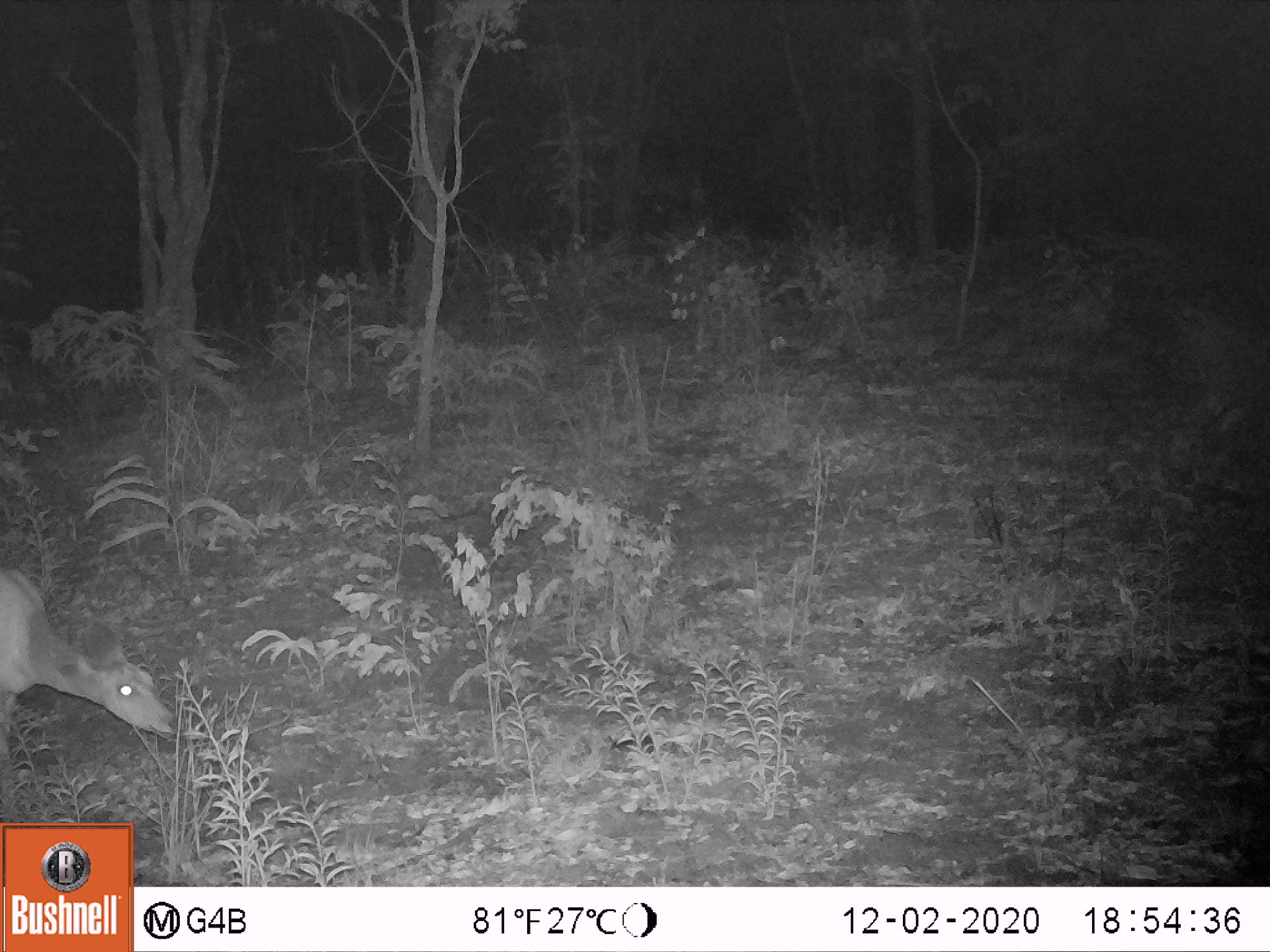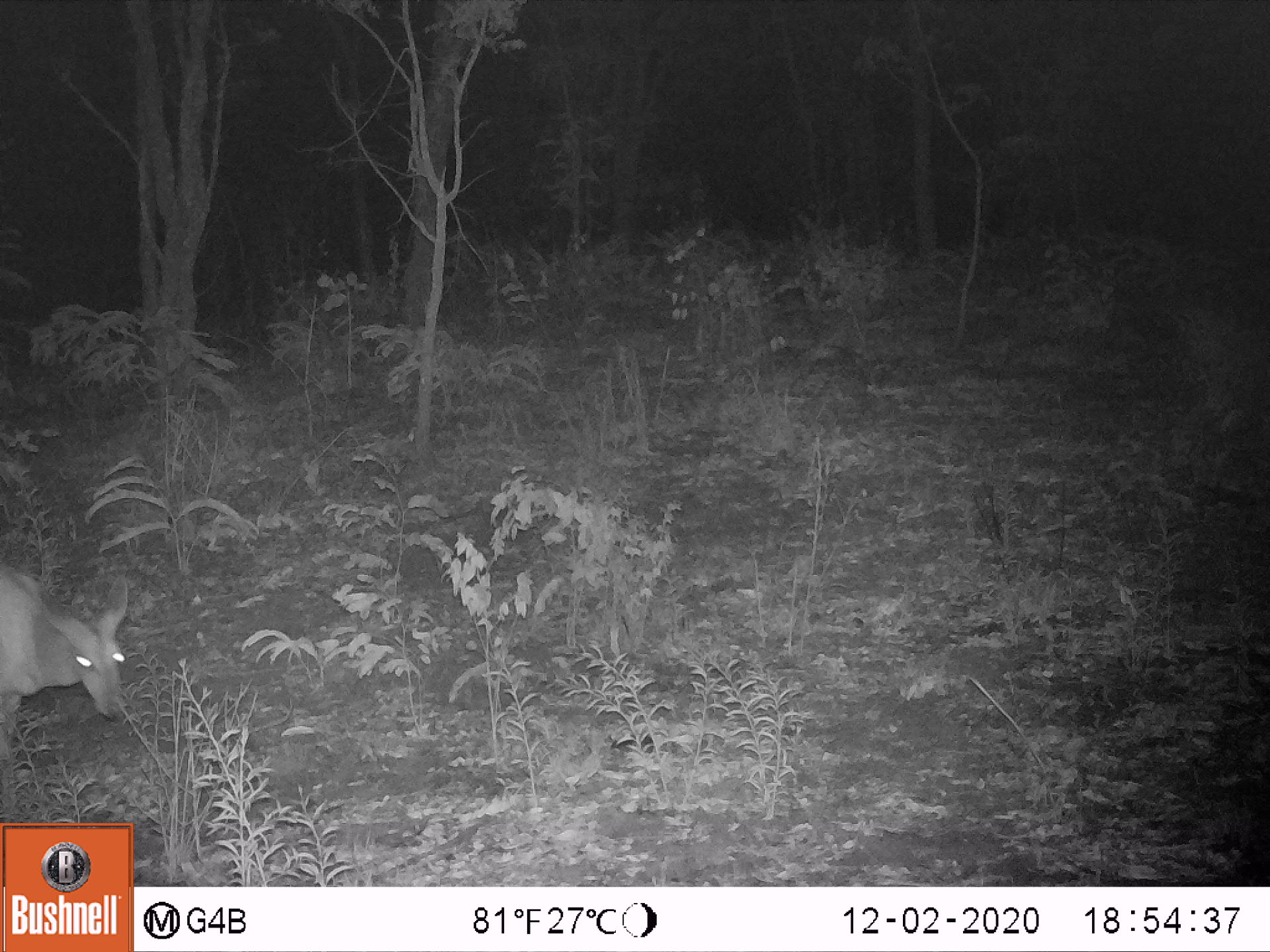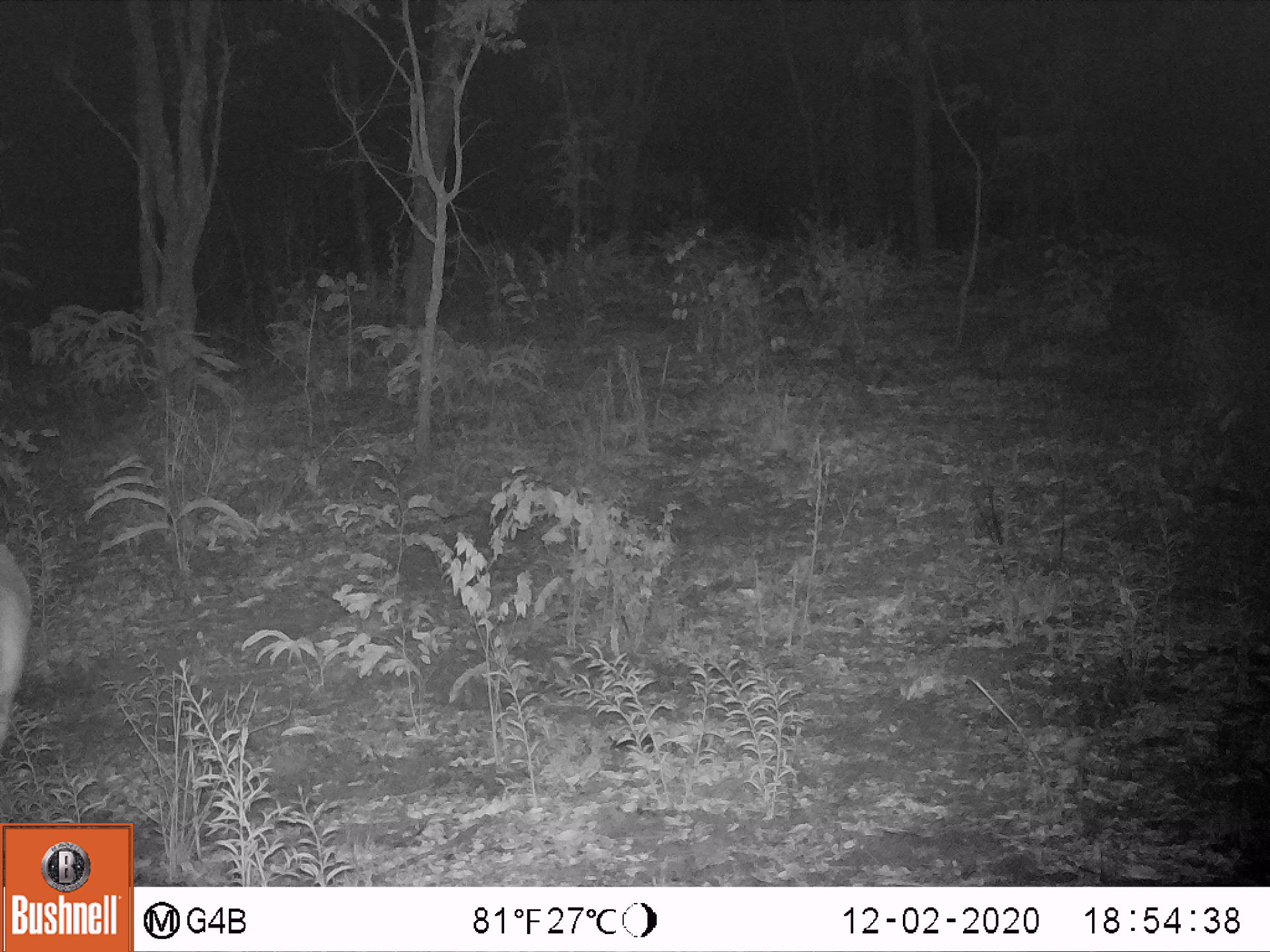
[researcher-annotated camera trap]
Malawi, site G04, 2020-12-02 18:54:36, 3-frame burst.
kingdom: Animalia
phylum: Chordata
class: Mammalia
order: Artiodactyla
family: Bovidae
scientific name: Antilopinae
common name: small antelope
Small antelope (Antilopinae), count 1.